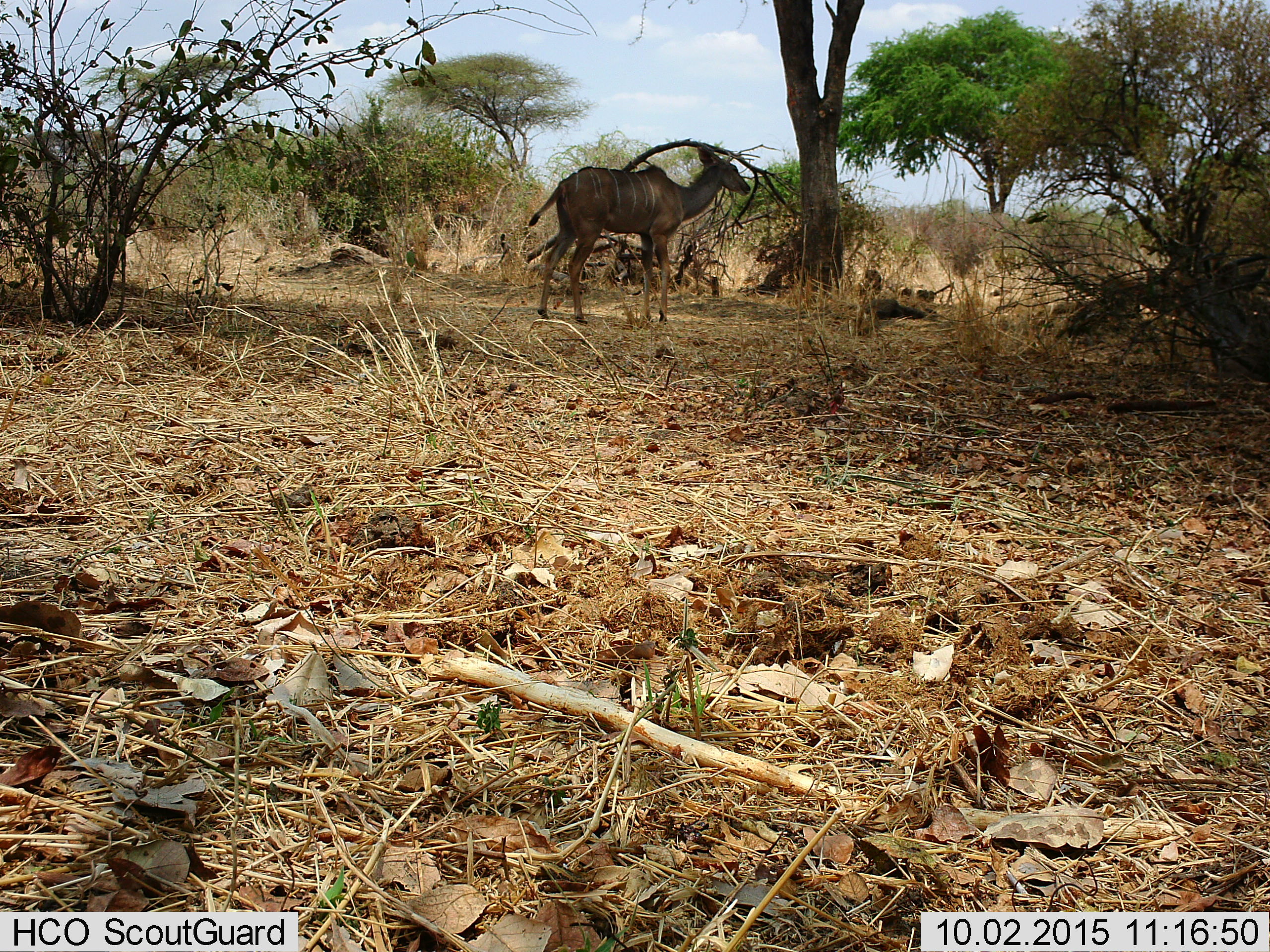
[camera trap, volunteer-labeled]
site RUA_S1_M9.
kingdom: Animalia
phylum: Chordata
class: Mammalia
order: Artiodactyla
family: Bovidae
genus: Tragelaphus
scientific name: Tragelaphus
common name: kudu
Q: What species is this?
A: Kudu (Tragelaphus).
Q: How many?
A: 1.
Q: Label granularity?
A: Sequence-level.